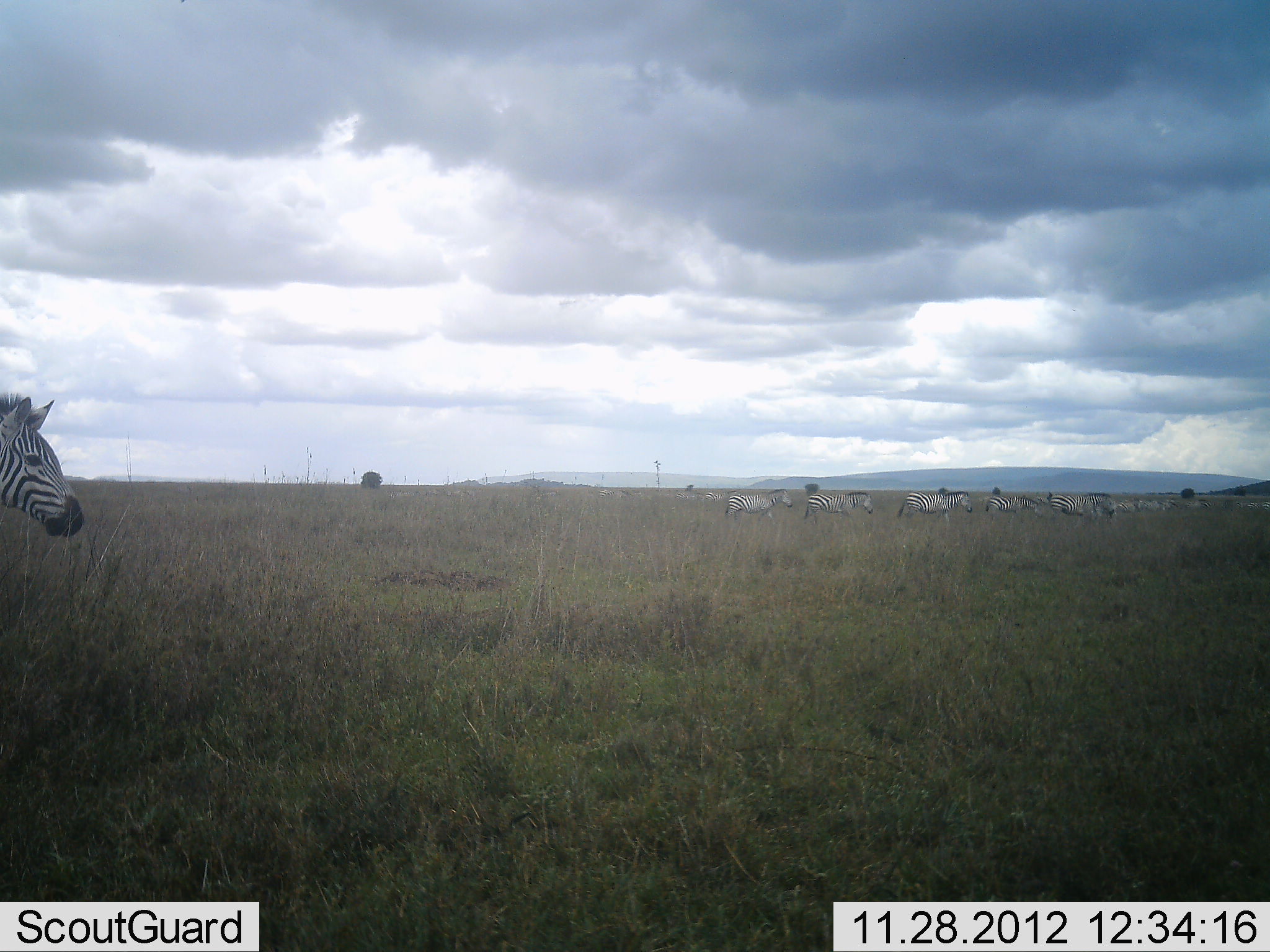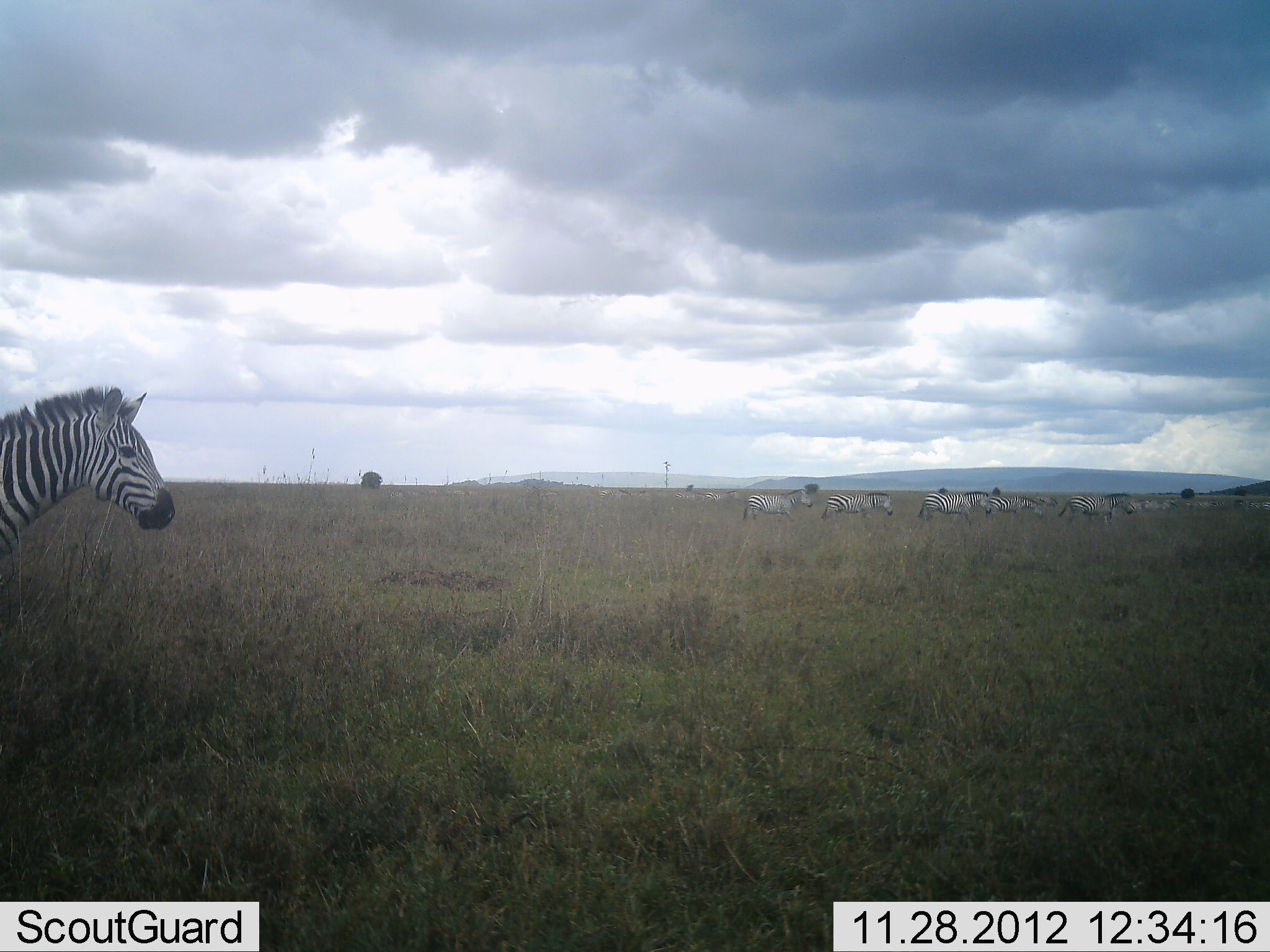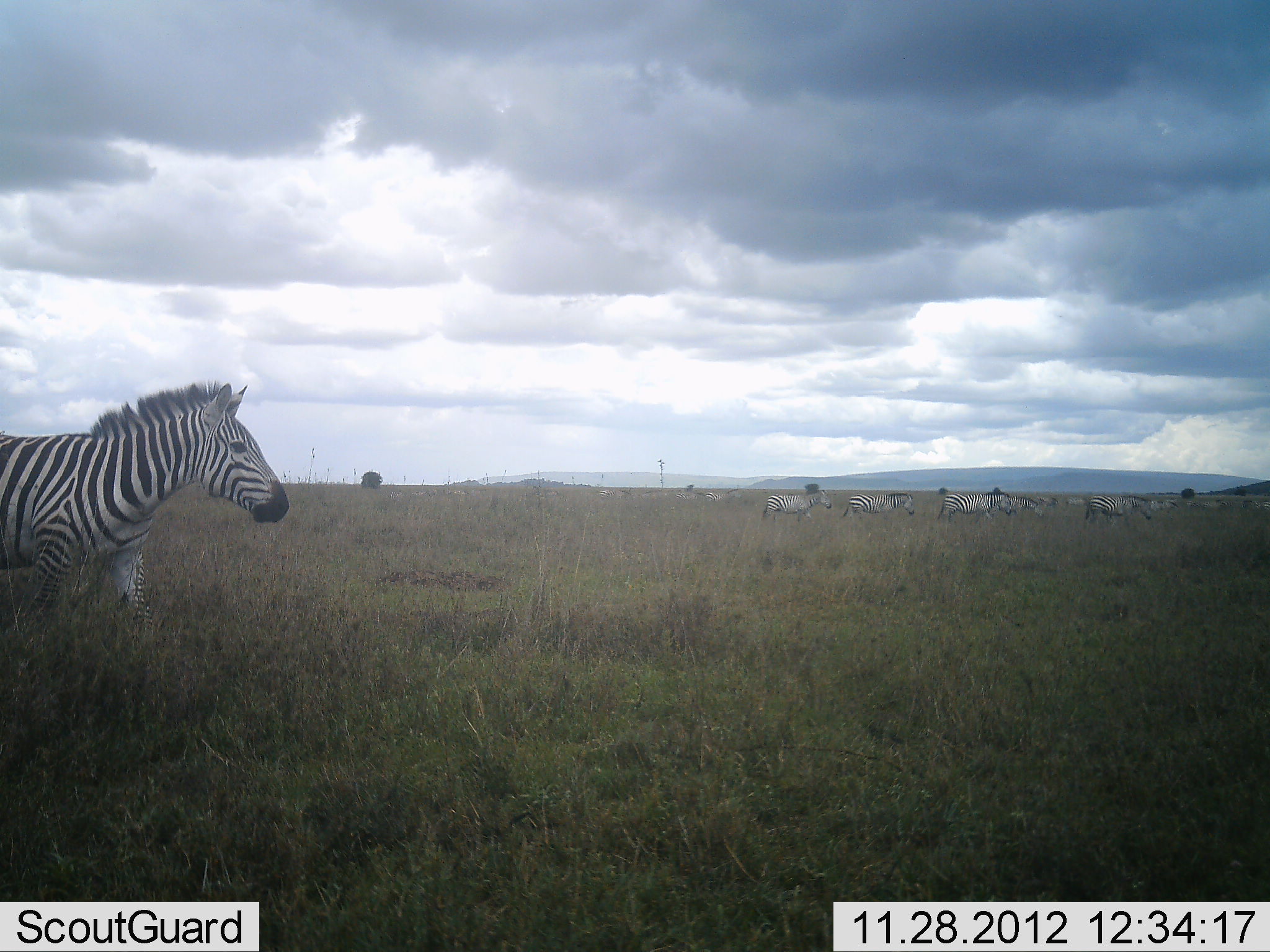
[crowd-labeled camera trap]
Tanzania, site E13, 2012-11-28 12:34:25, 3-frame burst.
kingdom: Animalia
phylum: Chordata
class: Mammalia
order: Perissodactyla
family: Equidae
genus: Equus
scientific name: Equus quagga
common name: plains zebra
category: zebra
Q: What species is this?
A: Zebra (plains zebra) (Equus quagga).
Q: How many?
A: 11-50.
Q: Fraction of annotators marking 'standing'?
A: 20%.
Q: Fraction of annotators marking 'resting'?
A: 0%.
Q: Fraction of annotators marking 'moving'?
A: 90%.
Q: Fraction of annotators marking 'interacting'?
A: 0%.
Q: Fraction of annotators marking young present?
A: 0%.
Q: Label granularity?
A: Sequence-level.